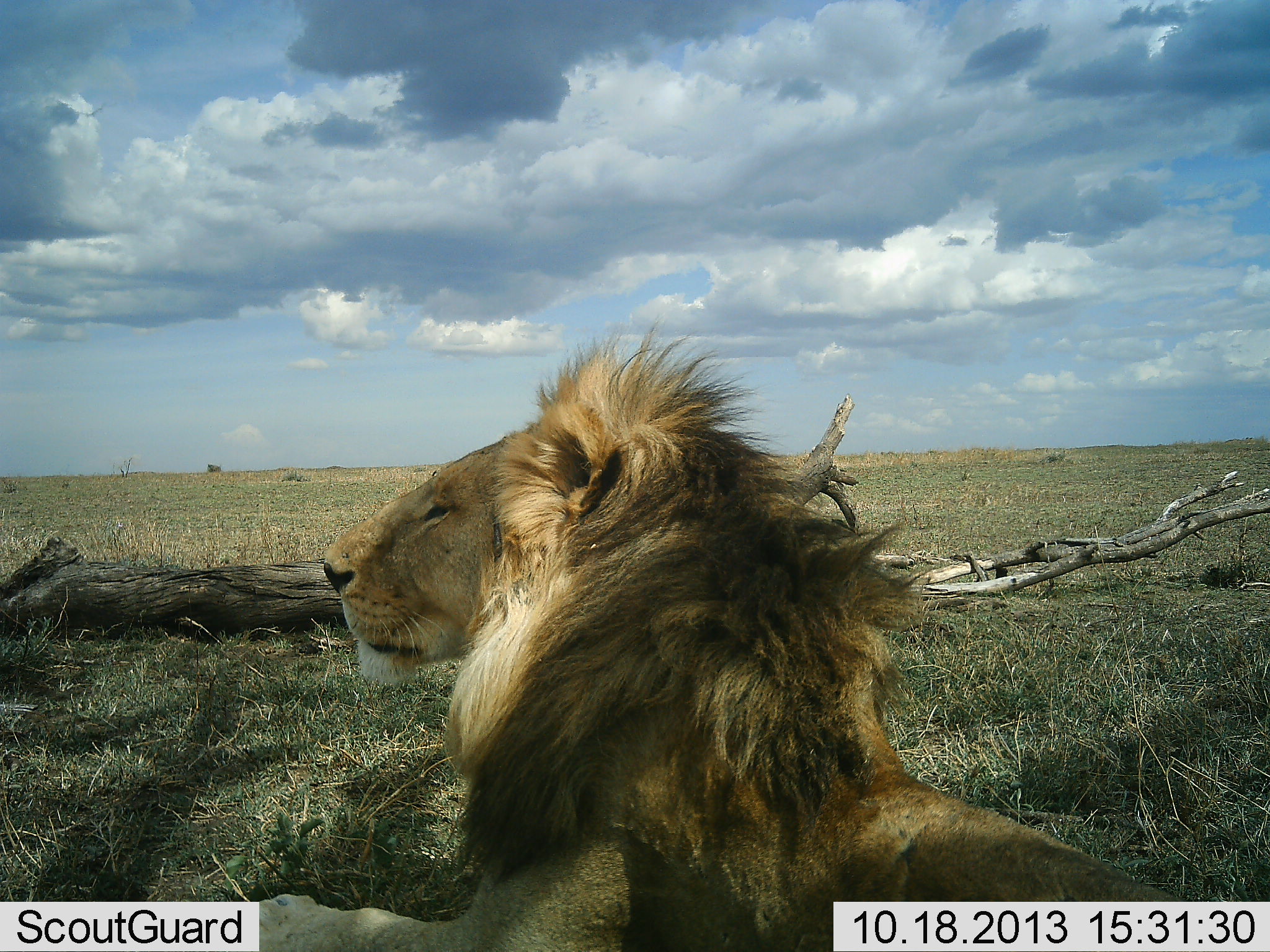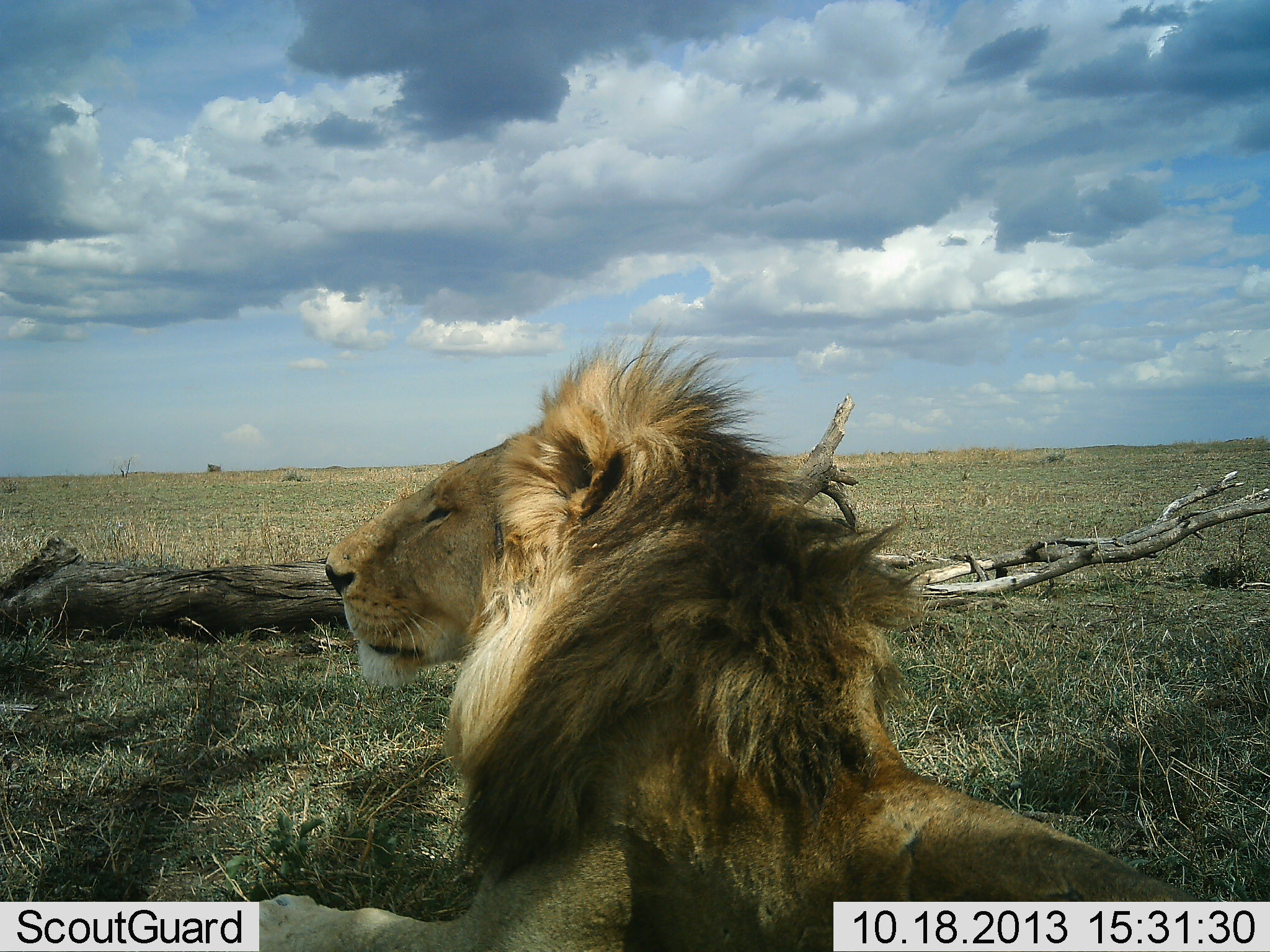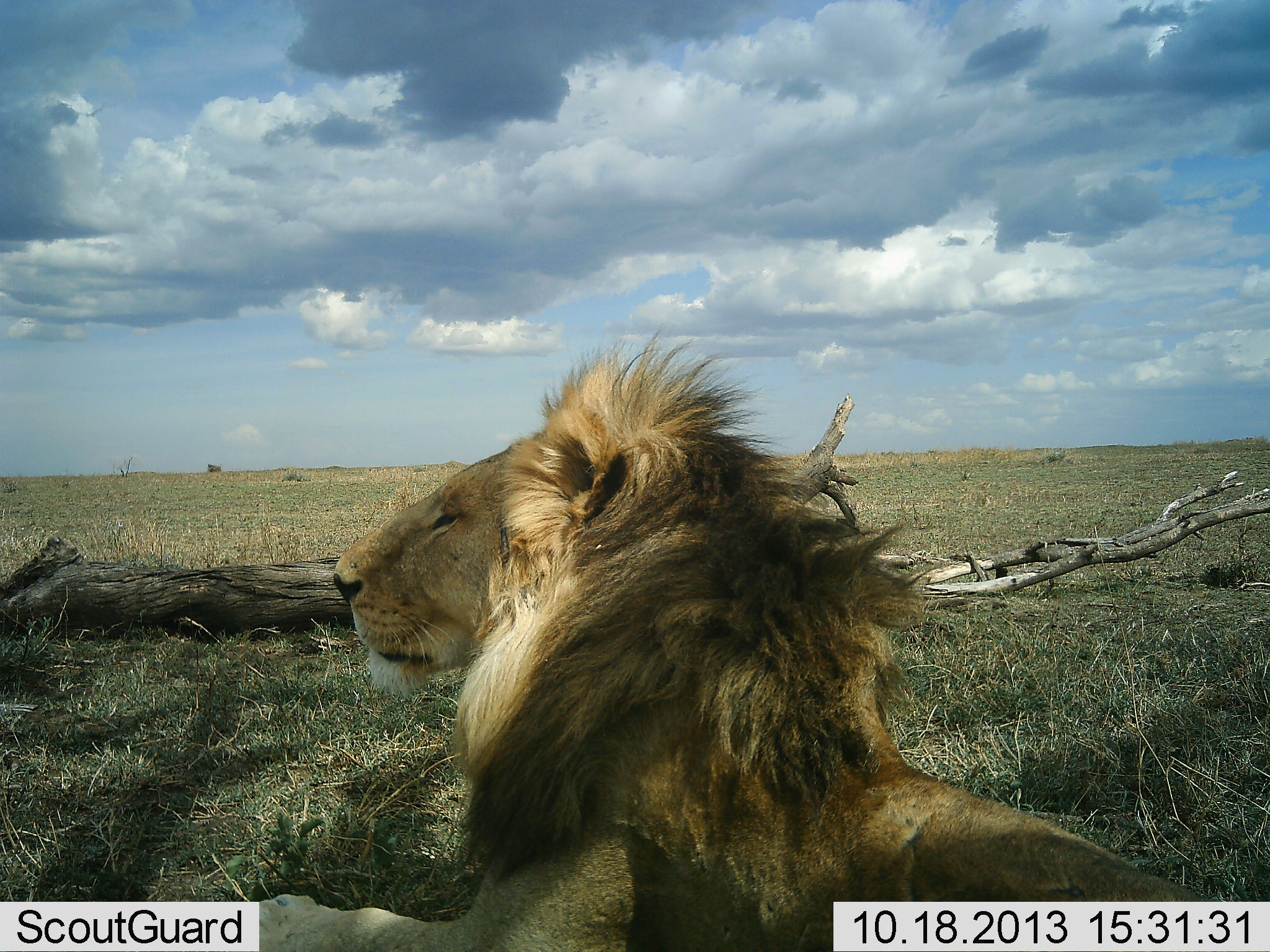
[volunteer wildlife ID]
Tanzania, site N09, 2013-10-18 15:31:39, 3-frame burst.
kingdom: Animalia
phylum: Chordata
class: Mammalia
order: Carnivora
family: Felidae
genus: Panthera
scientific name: Panthera leo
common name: lion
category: lionmale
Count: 1.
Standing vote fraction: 4%.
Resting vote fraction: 96%.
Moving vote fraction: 0%.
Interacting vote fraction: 0%.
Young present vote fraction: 0%.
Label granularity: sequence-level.